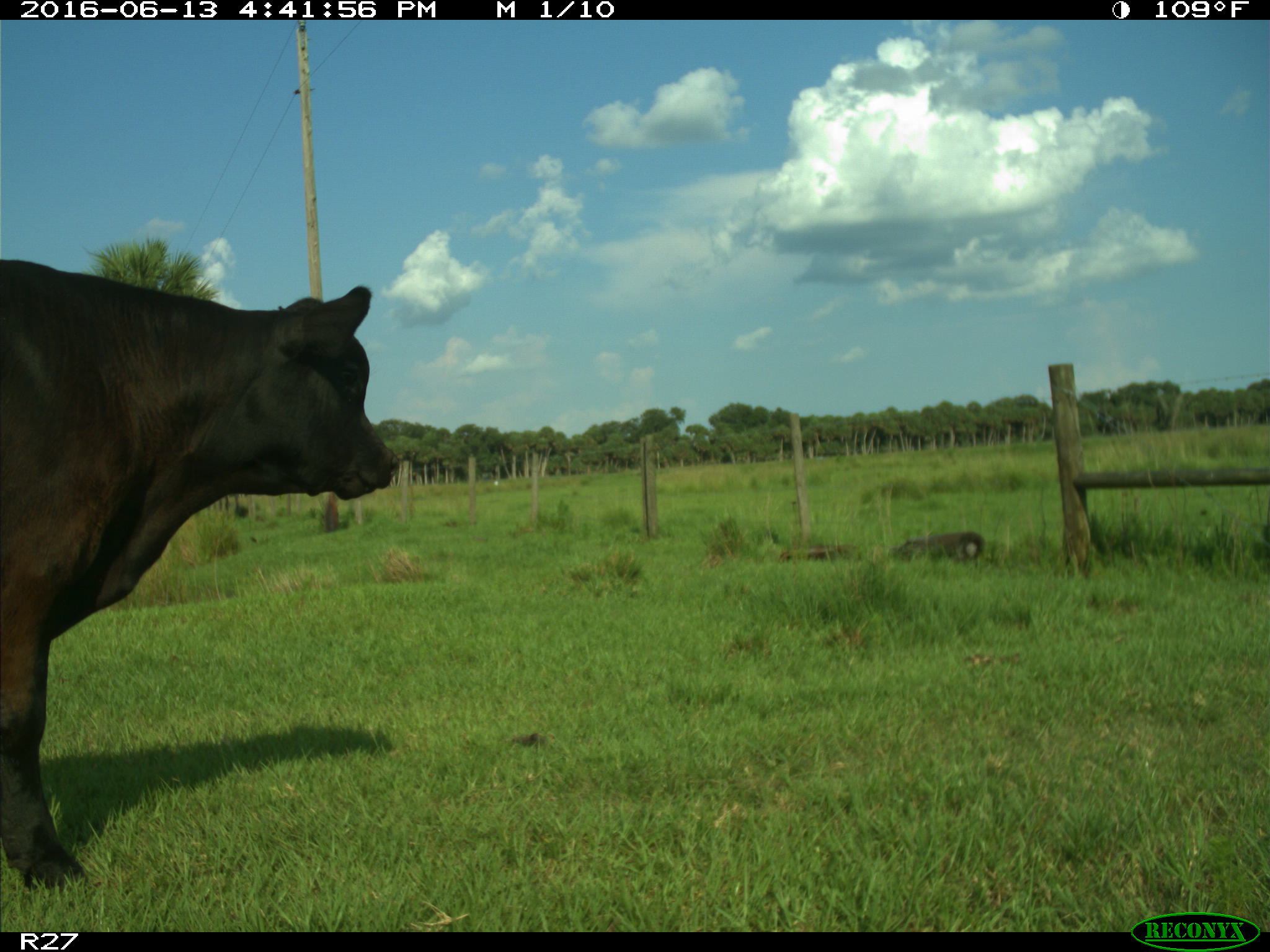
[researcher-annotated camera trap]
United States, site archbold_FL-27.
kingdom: Animalia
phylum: Chordata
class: Mammalia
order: Artiodactyla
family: Bovidae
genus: Bos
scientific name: Bos taurus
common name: domestic cow